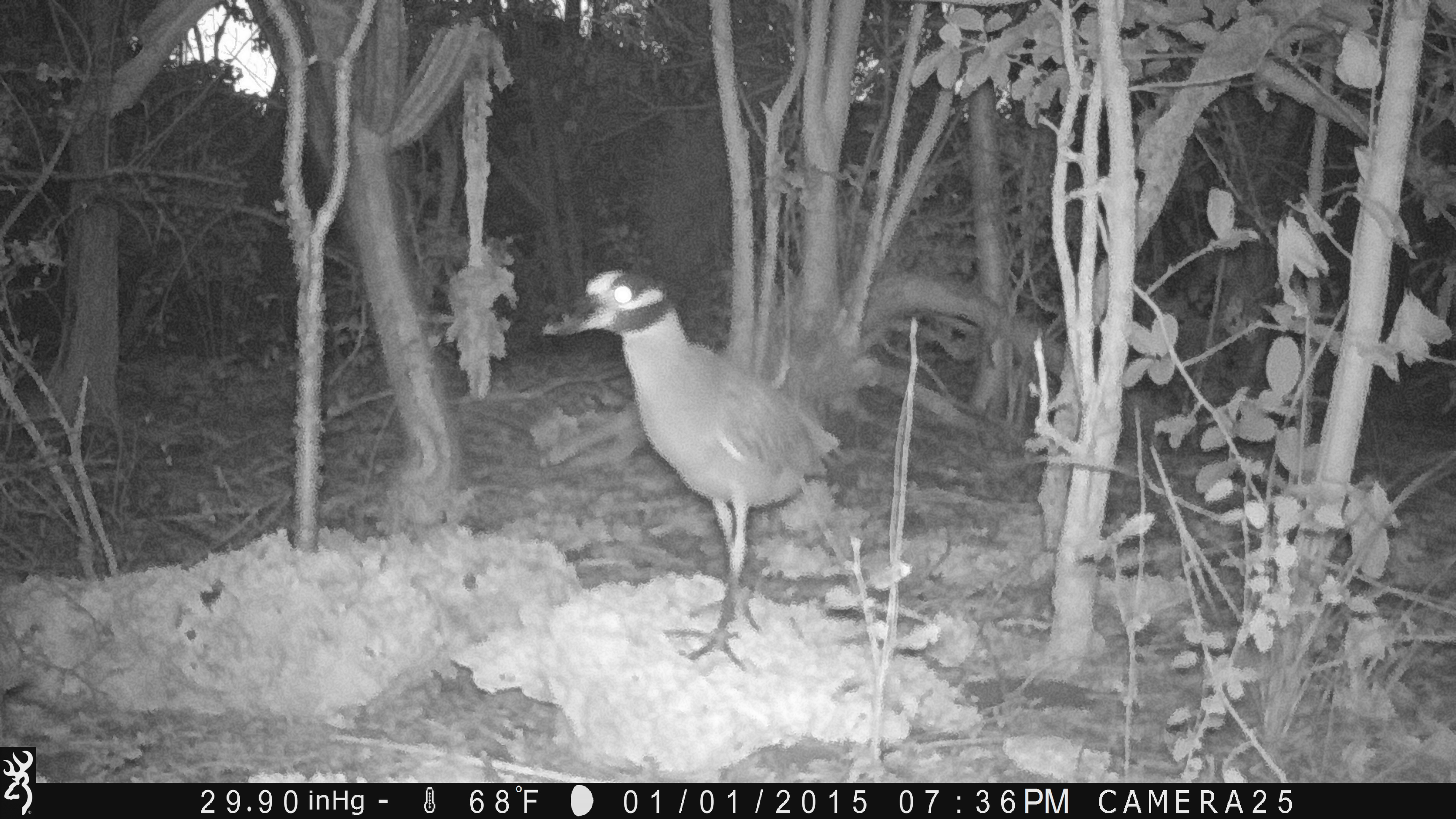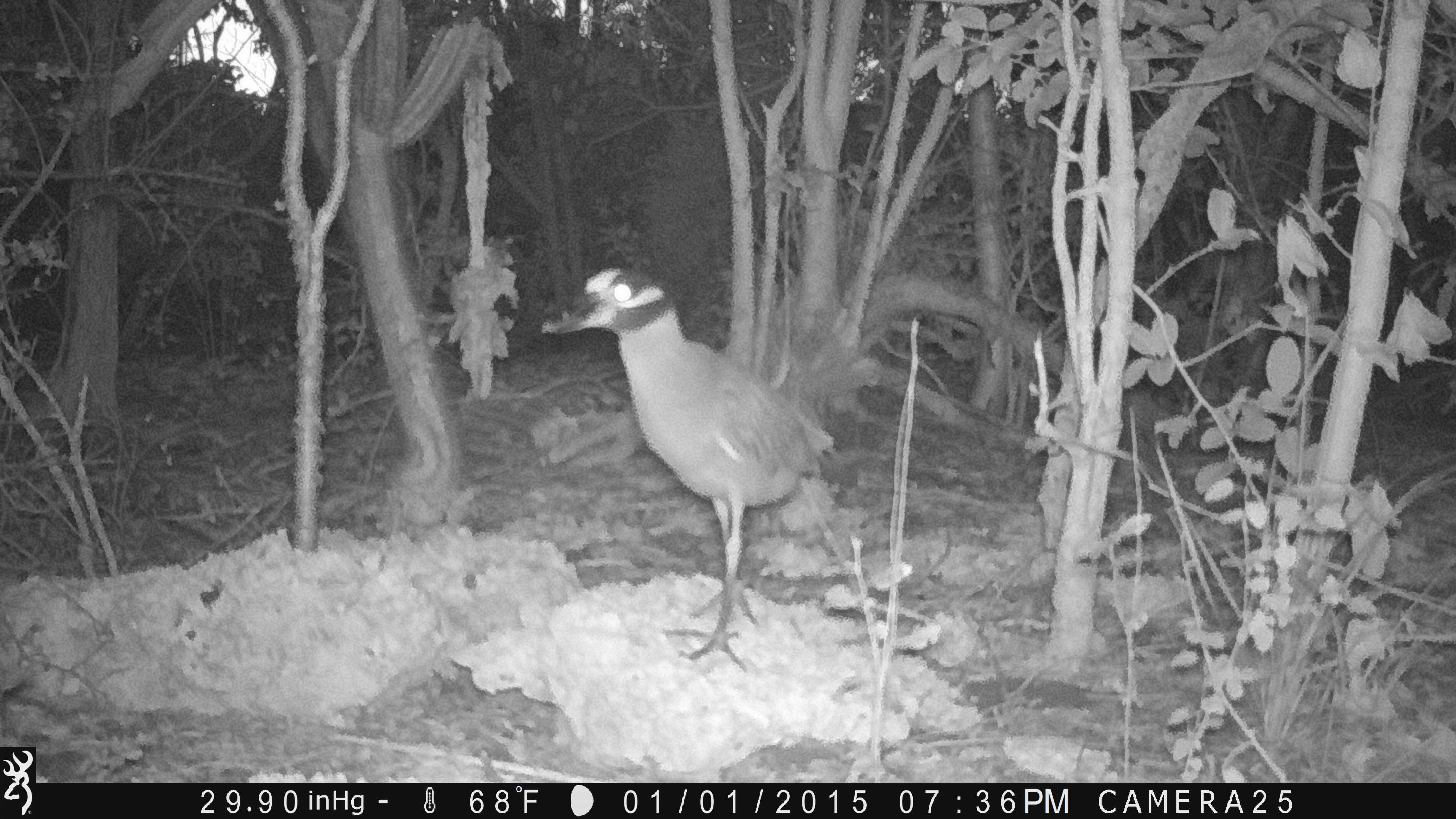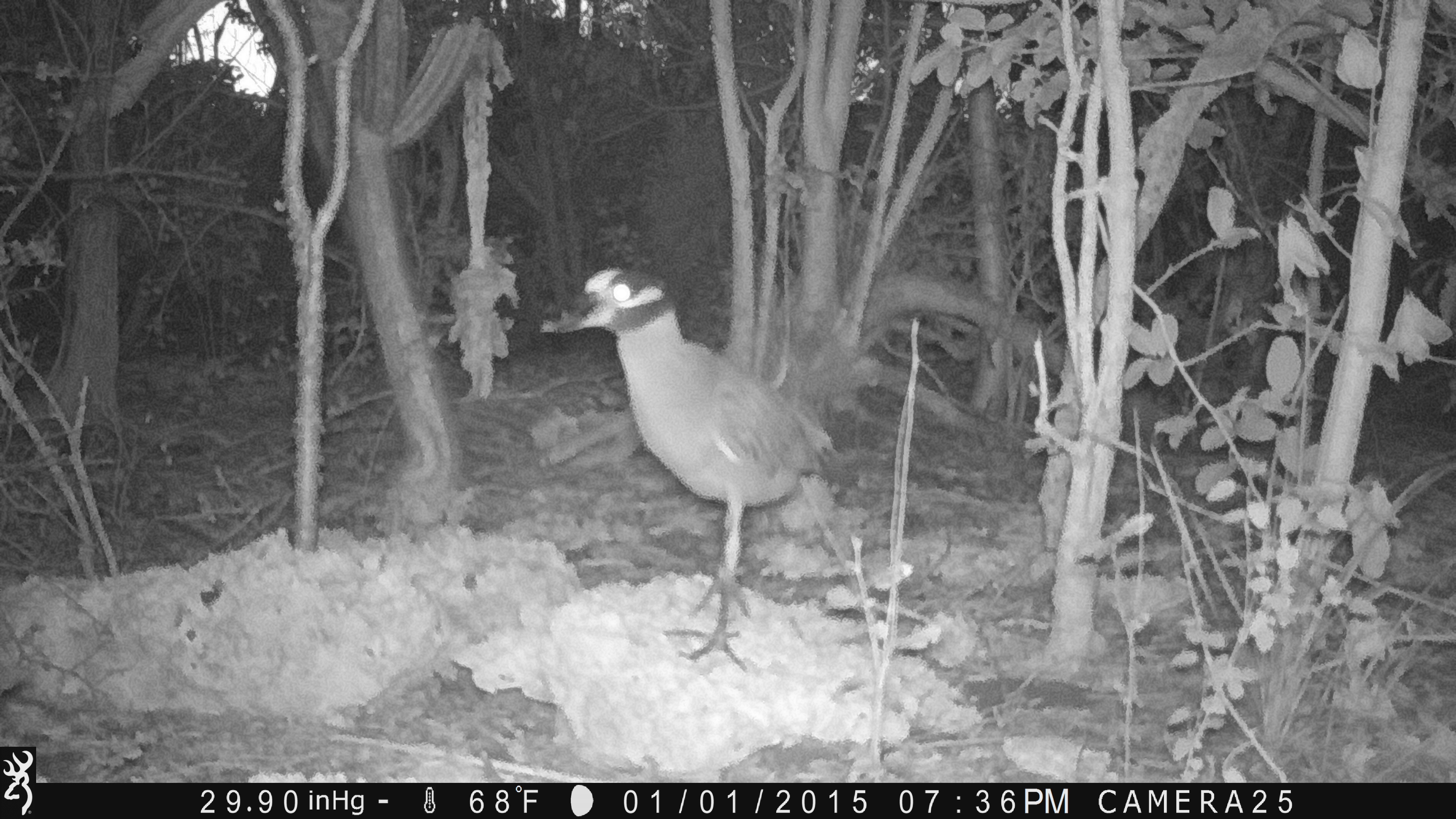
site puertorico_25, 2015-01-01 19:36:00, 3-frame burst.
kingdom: Animalia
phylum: Chordata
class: Aves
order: Pelecaniformes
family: Ardeidae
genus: Nyctanassa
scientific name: Nyctanassa violacea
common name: yellow-crowned night heron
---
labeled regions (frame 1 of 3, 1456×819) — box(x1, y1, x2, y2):
yellow-crowned night heron: box(545, 267, 839, 671)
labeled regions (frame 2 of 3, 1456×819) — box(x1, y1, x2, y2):
yellow-crowned night heron: box(541, 260, 830, 670)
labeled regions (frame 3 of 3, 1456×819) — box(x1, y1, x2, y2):
yellow-crowned night heron: box(547, 263, 840, 673)